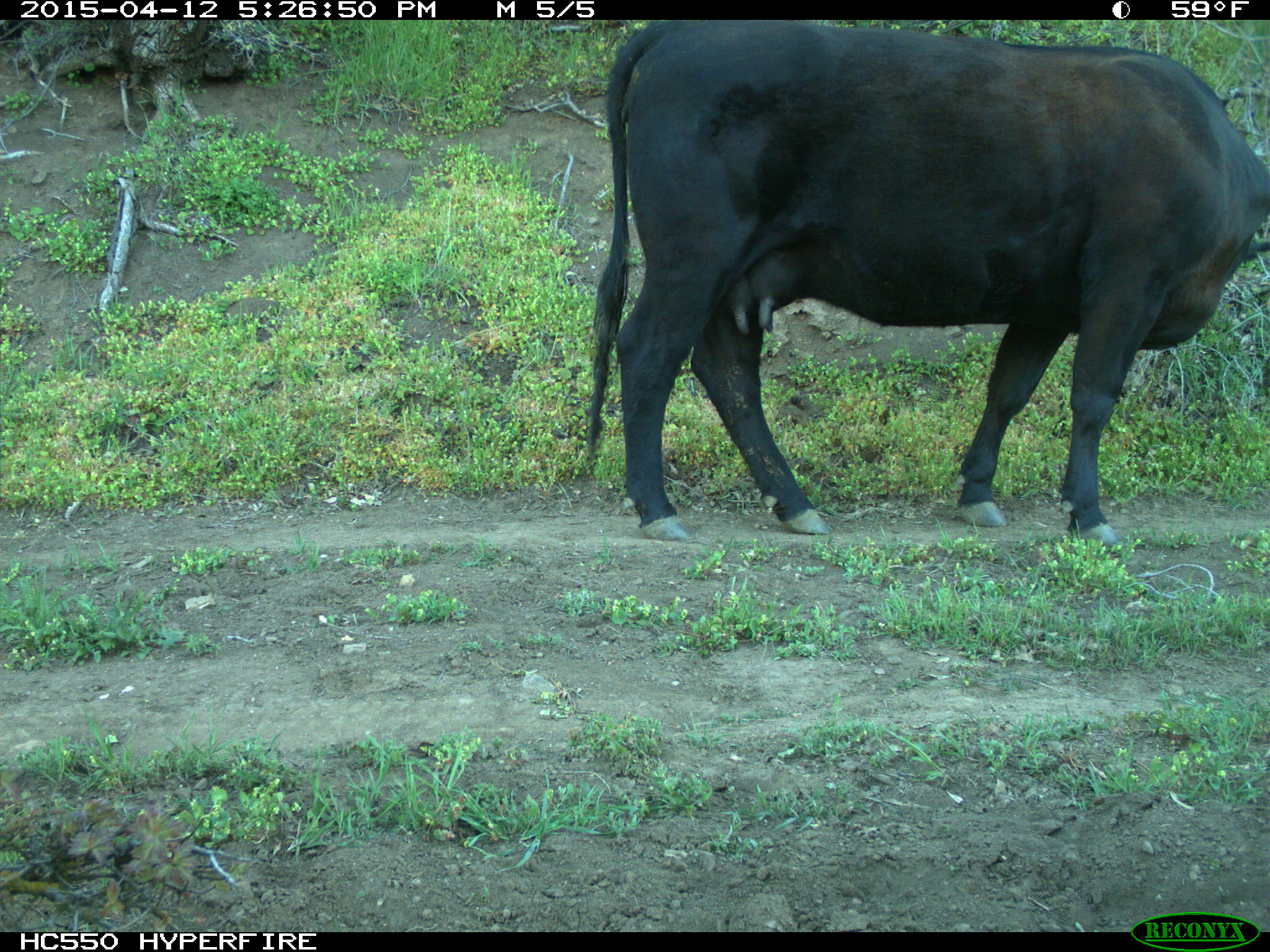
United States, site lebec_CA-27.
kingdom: Animalia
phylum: Chordata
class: Mammalia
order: Artiodactyla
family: Bovidae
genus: Bos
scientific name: Bos taurus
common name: domestic cow